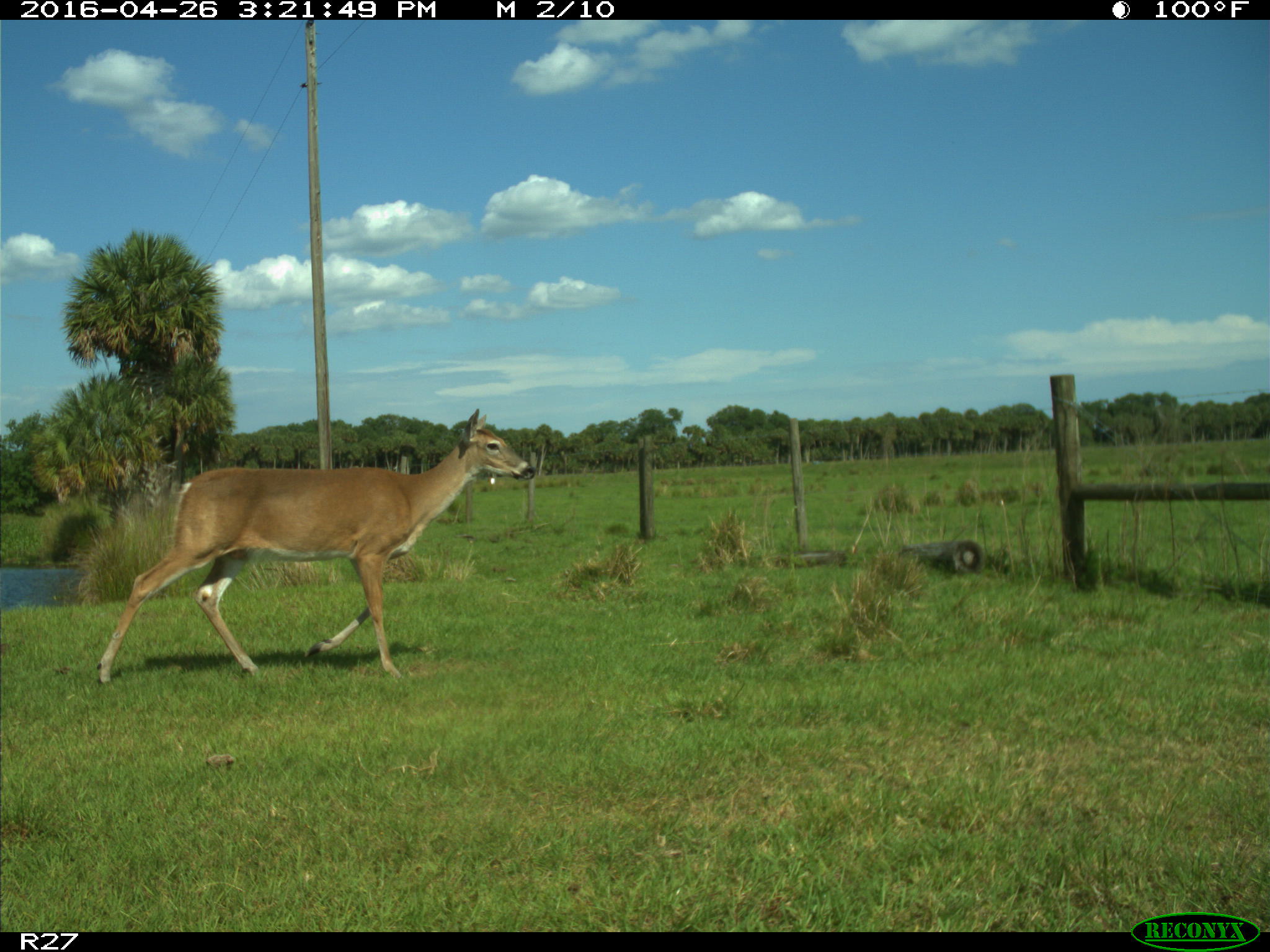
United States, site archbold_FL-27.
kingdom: Animalia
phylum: Chordata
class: Mammalia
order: Artiodactyla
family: Cervidae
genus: Odocoileus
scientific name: Odocoileus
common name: deer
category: unidentified deer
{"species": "unidentified deer (deer) (Odocoileus)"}